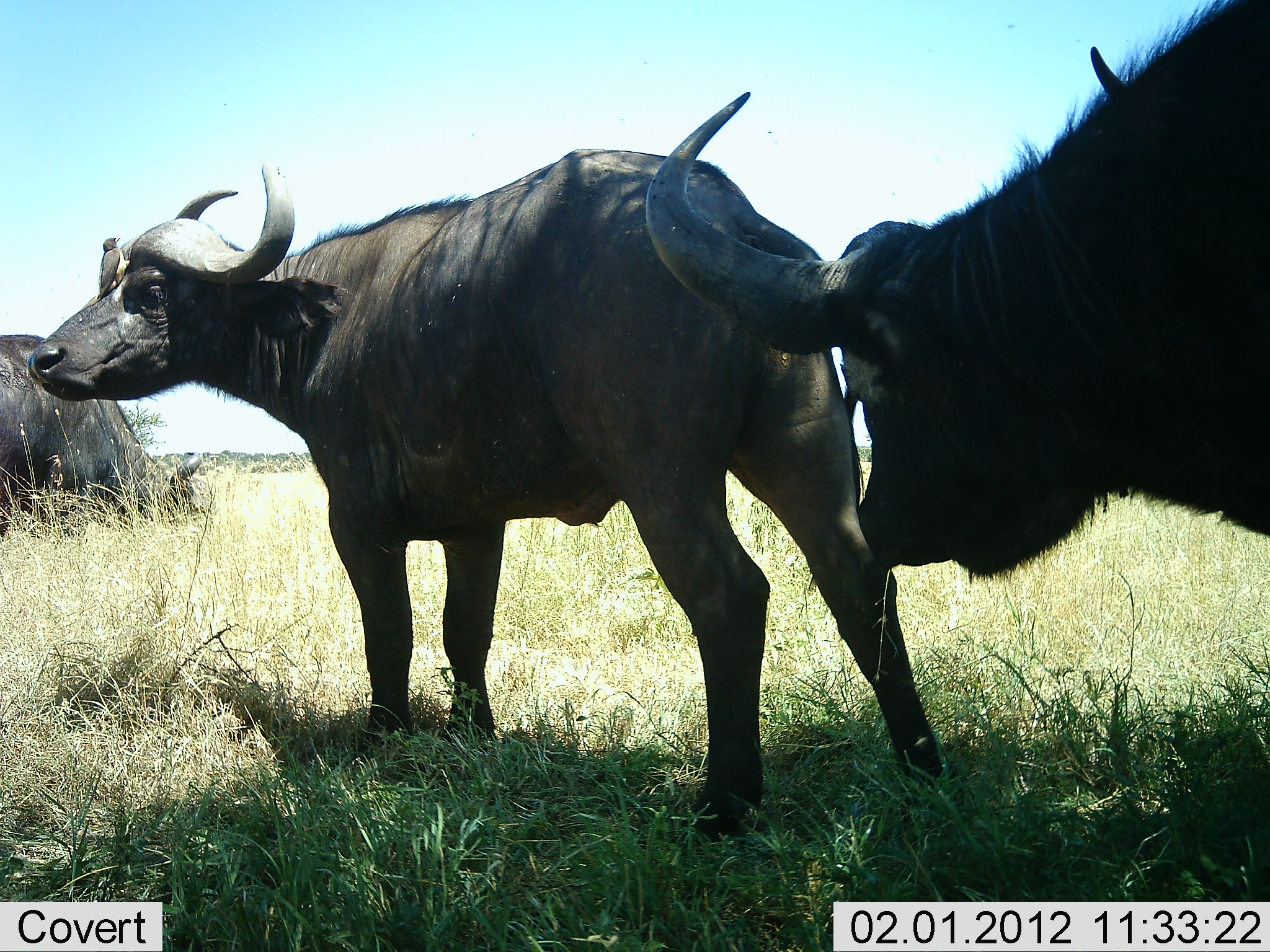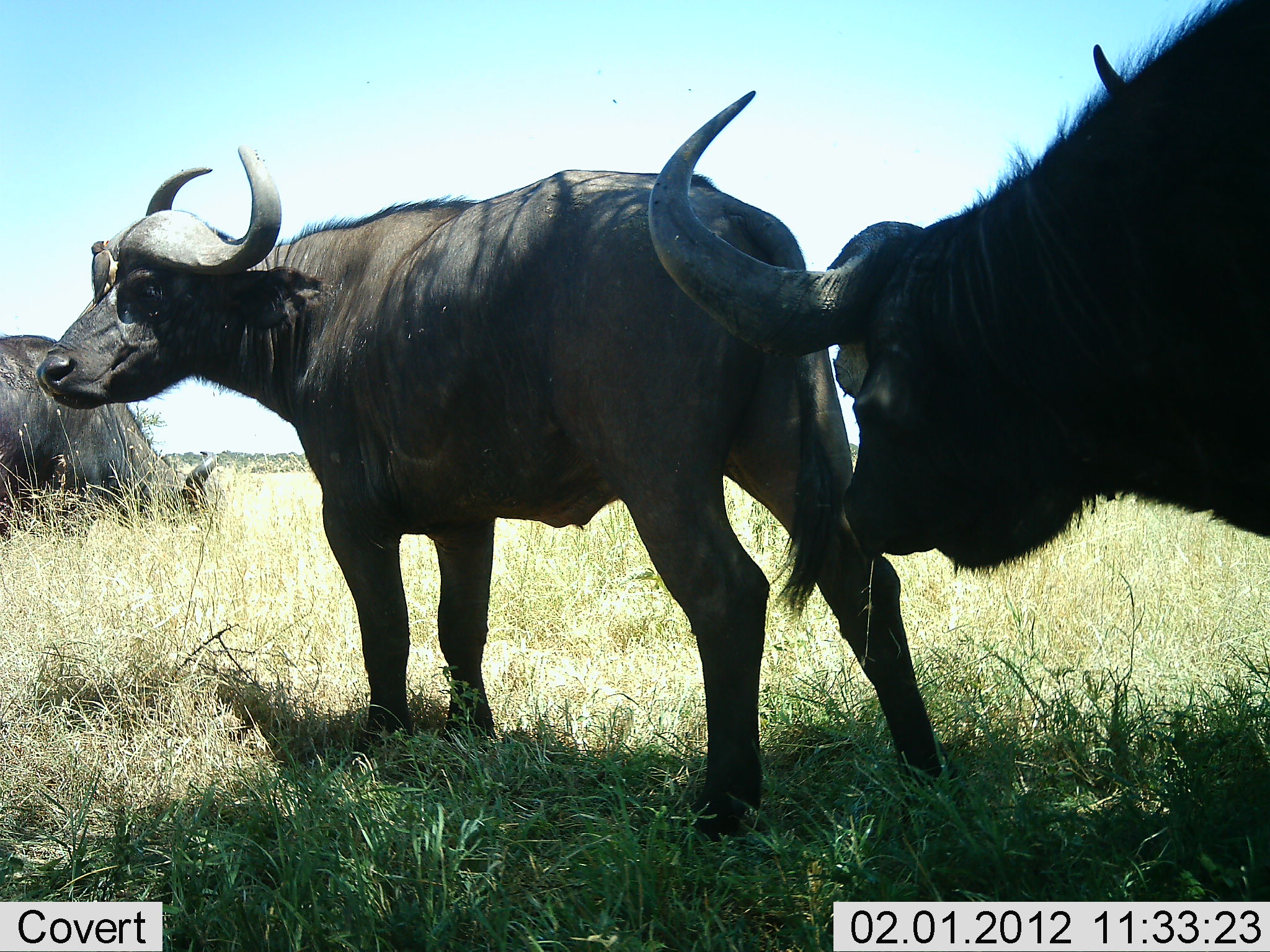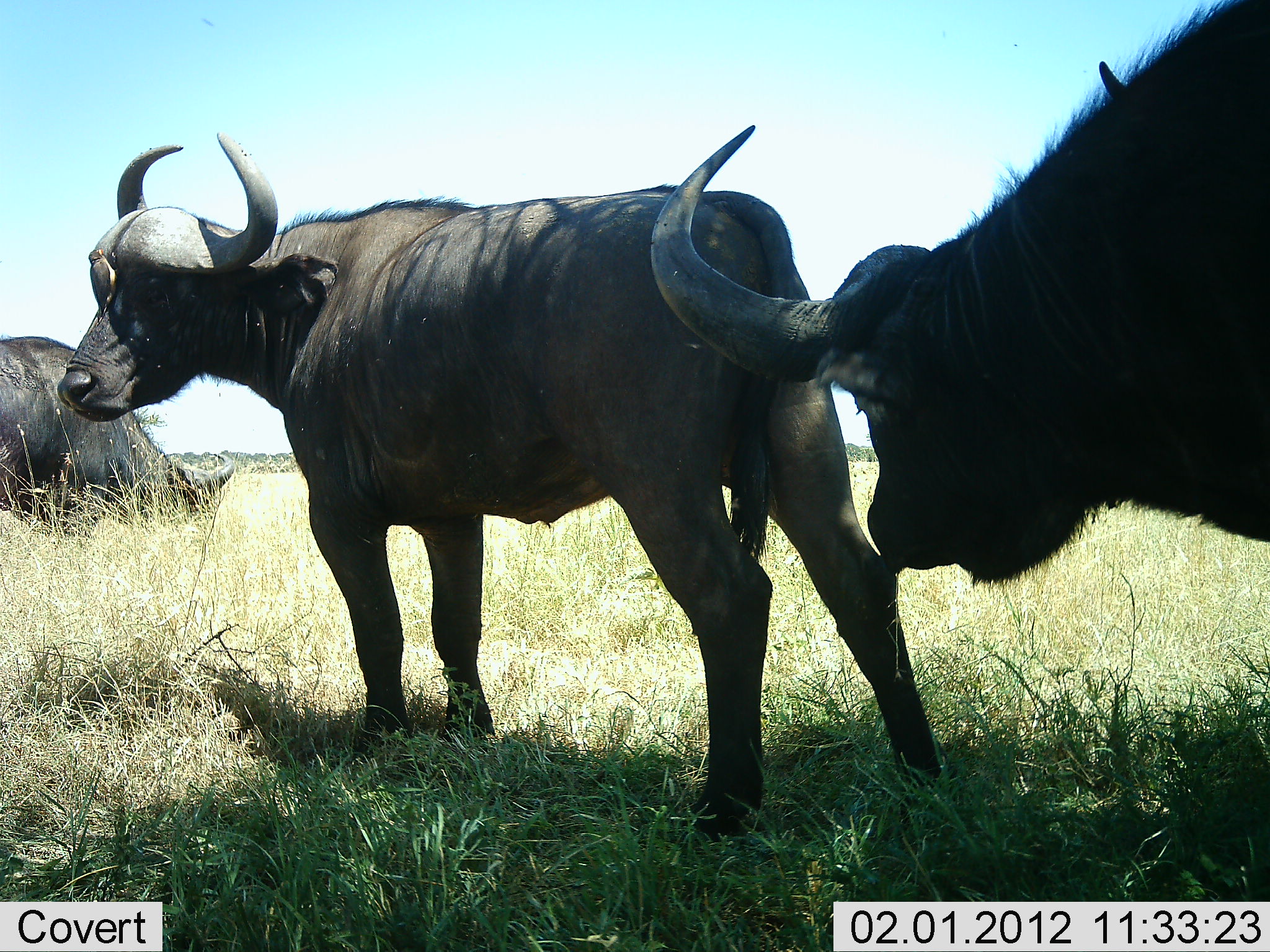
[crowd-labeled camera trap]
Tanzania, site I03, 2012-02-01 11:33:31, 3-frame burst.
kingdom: Animalia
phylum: Chordata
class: Mammalia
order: Artiodactyla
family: Bovidae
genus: Syncerus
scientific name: Syncerus caffer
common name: cape buffalo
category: buffalo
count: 3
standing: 85%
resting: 0%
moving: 8%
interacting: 31%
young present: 0%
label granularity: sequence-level